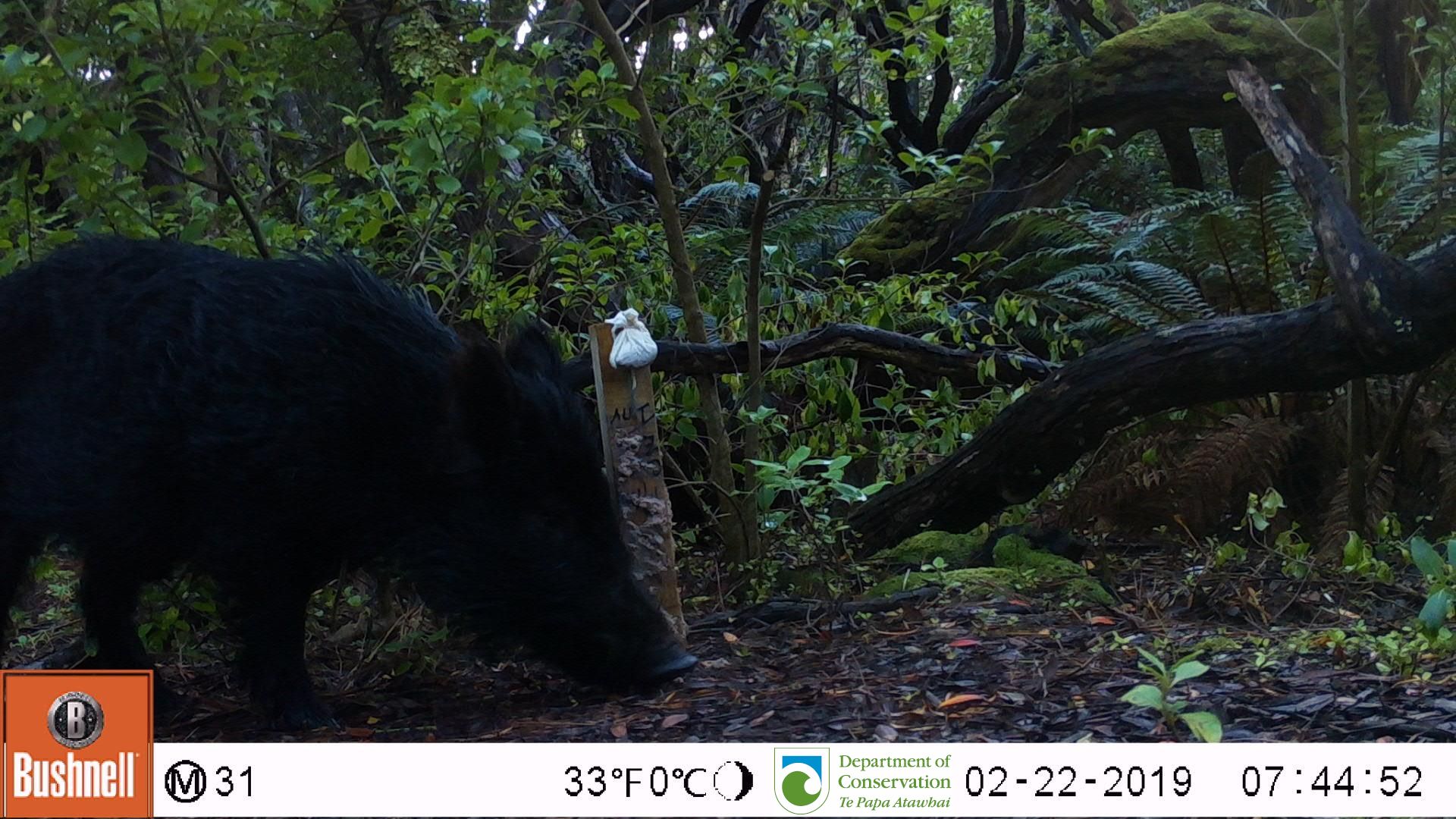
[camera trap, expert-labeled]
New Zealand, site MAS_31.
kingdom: Animalia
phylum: Chordata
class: Mammalia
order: Artiodactyla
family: Suidae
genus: Sus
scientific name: Sus scrofa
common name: pig